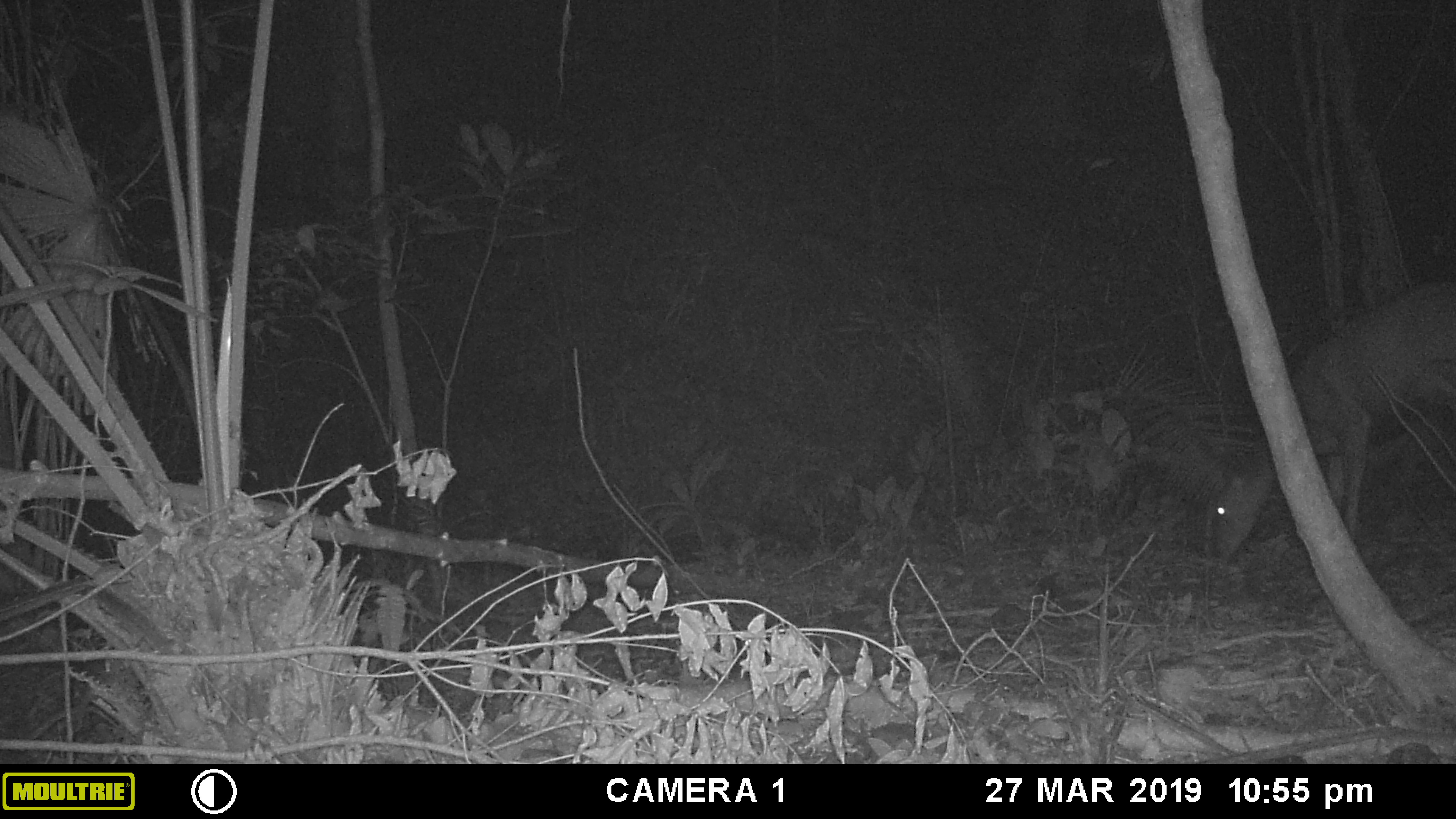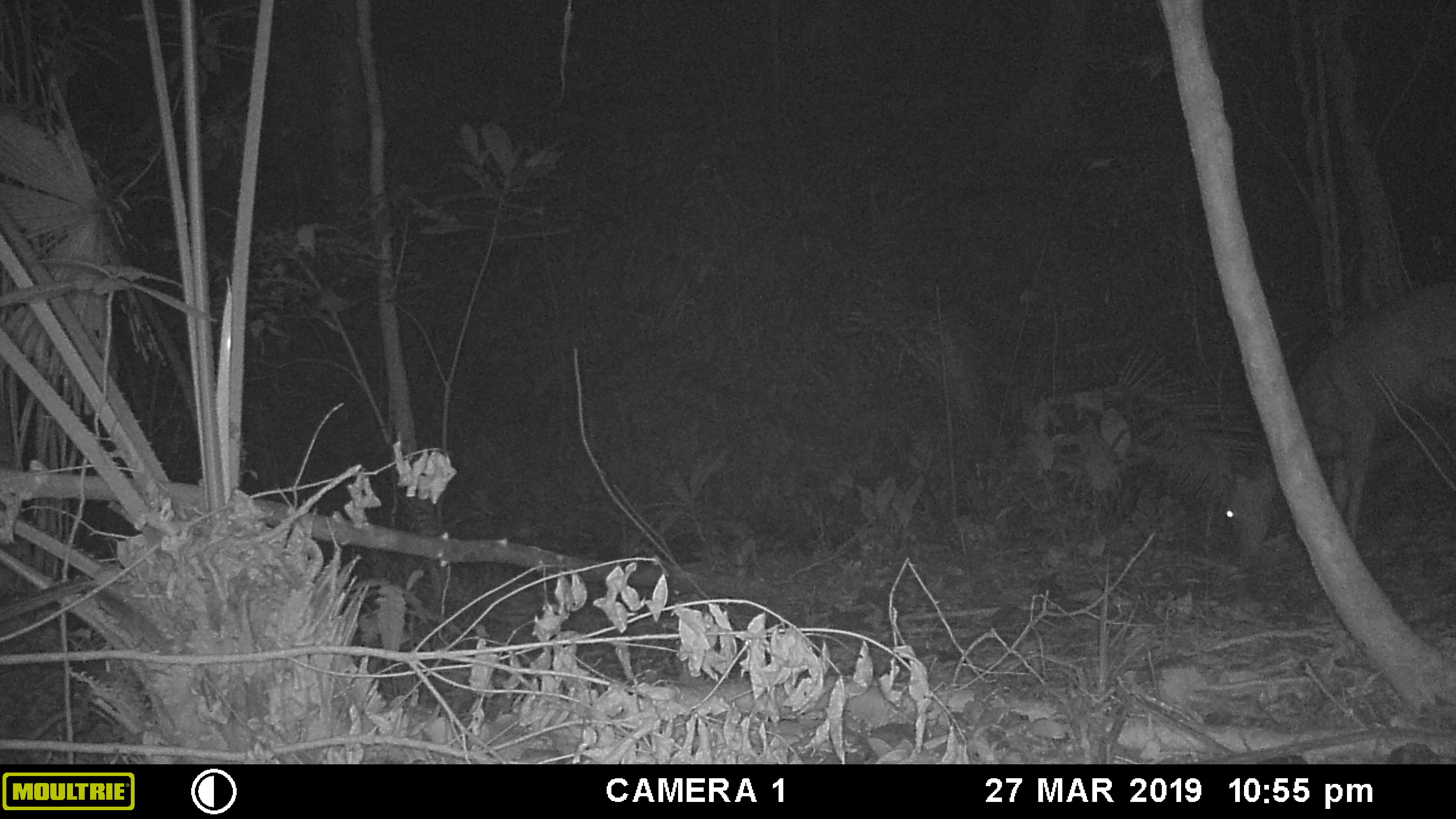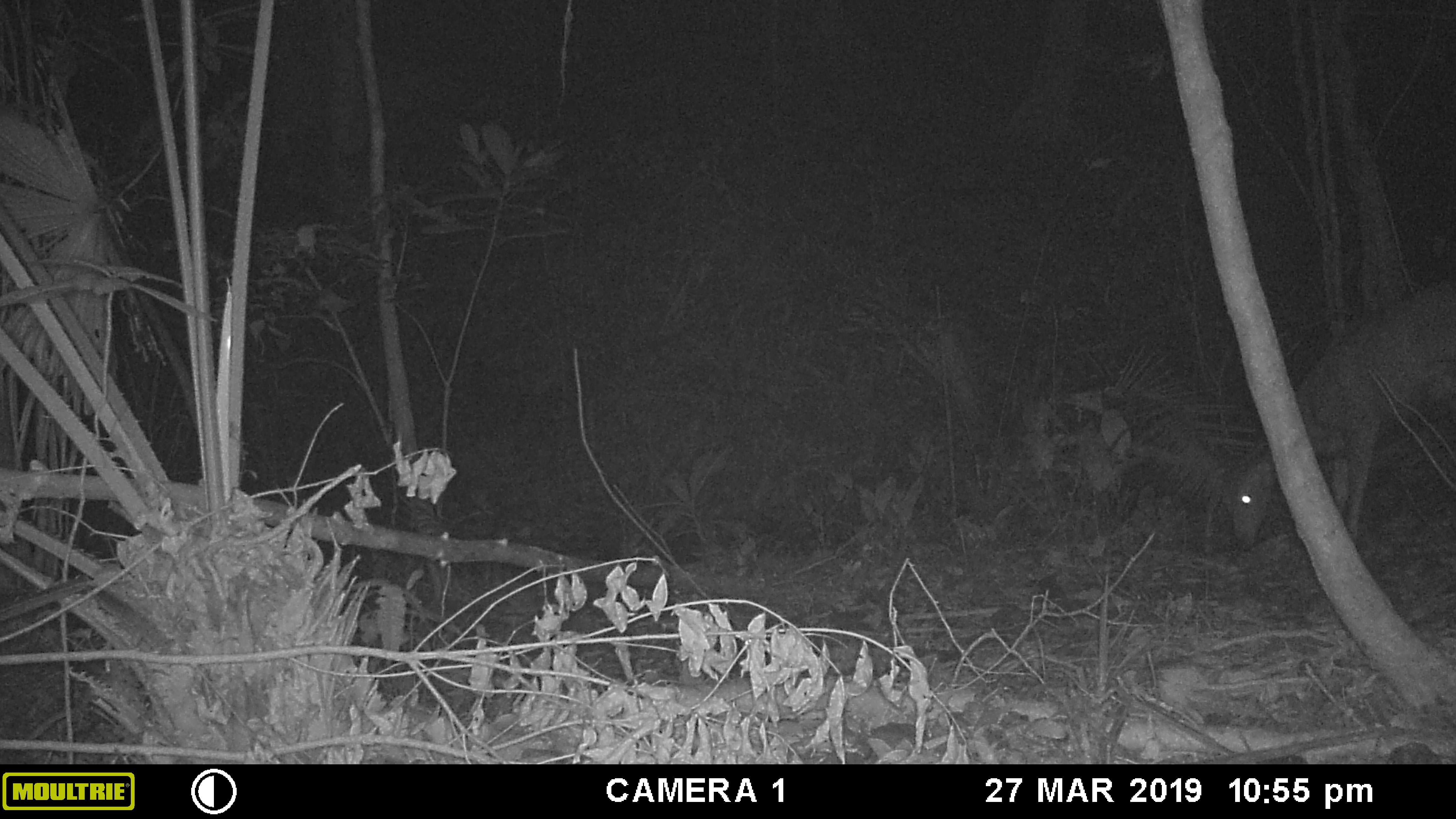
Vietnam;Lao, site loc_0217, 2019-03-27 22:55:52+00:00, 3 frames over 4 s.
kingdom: Animalia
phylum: Chordata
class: Mammalia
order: Artiodactyla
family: Cervidae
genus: Rusa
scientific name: Rusa unicolor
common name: sambar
Sambar (Rusa unicolor). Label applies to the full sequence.